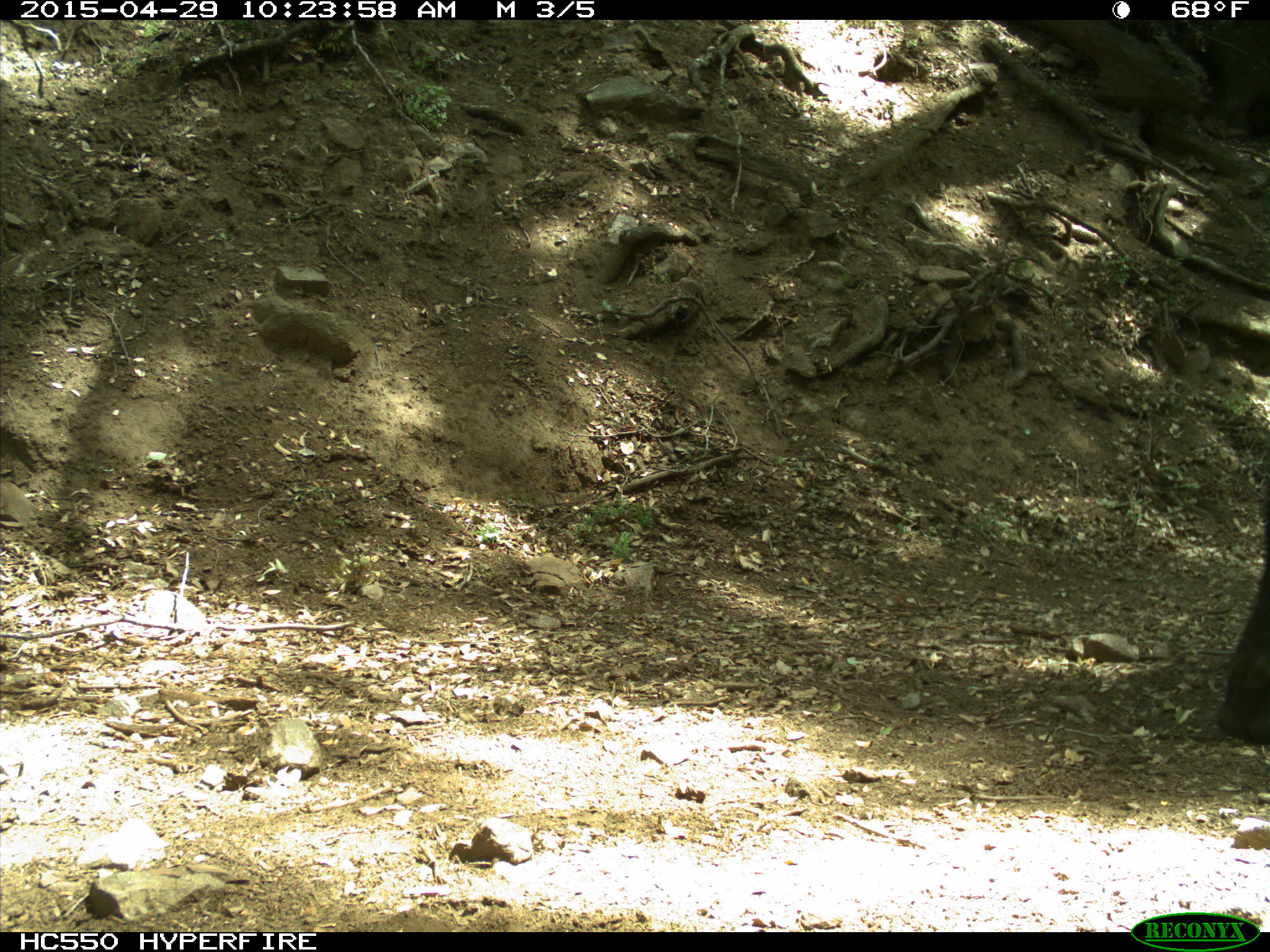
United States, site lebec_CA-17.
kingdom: Animalia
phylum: Chordata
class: Mammalia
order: Artiodactyla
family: Bovidae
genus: Bos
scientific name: Bos taurus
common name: domestic cow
Bos taurus (domestic cow).